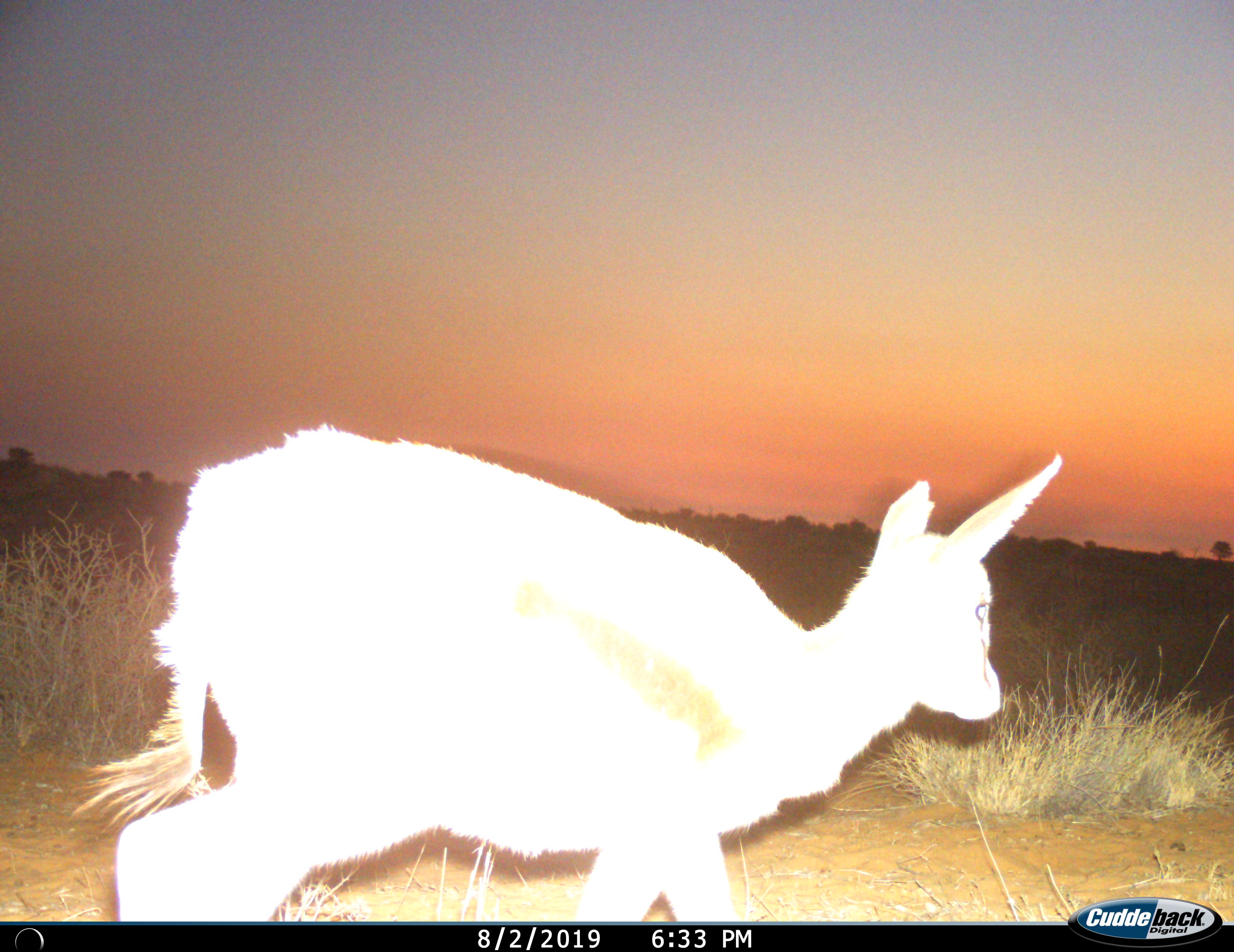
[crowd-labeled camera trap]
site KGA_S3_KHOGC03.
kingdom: Animalia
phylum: Chordata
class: Mammalia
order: Artiodactyla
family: Bovidae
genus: Antidorcas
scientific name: Antidorcas marsupialis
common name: springbok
Springbok (Antidorcas marsupialis), count 1. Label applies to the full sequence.